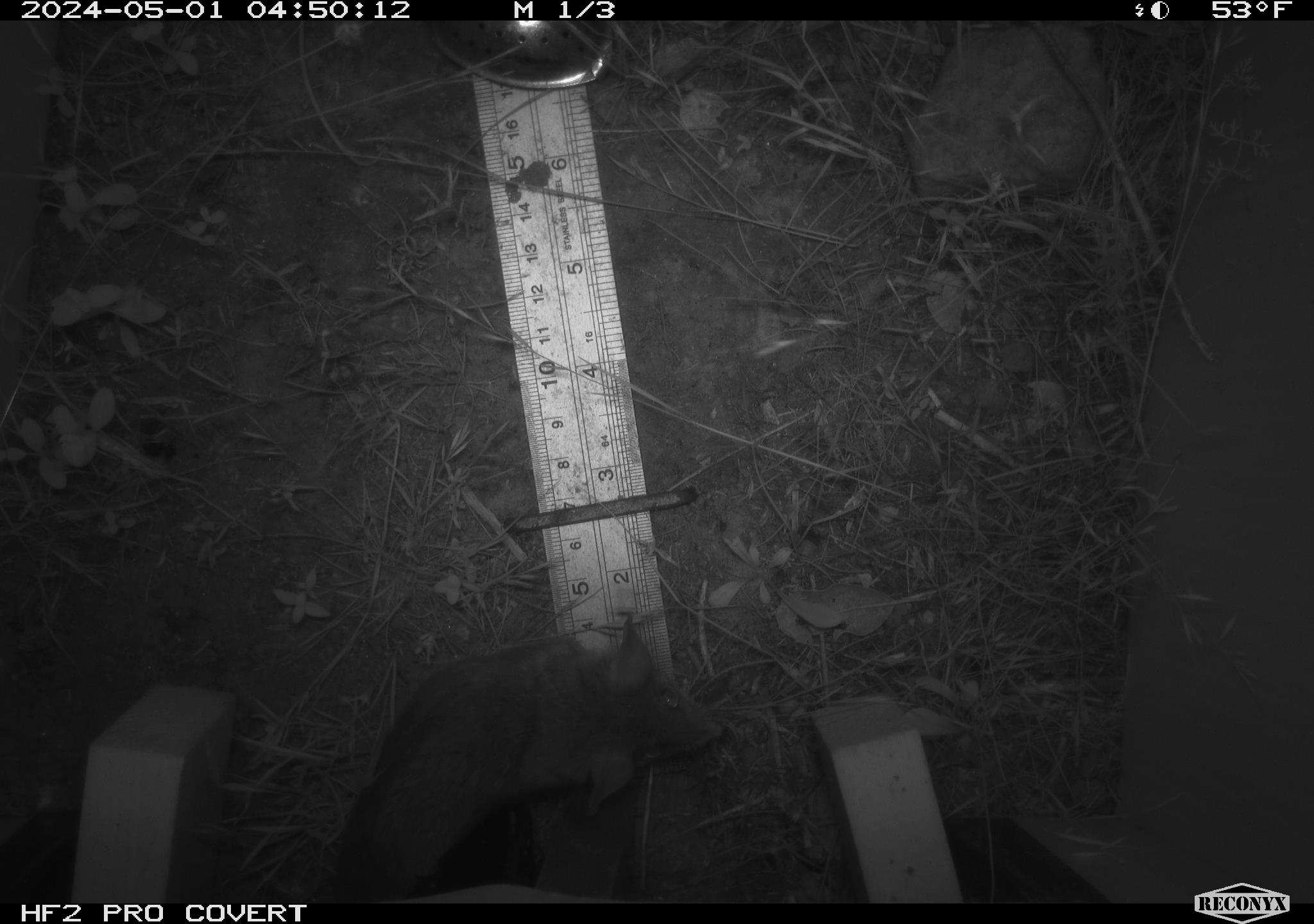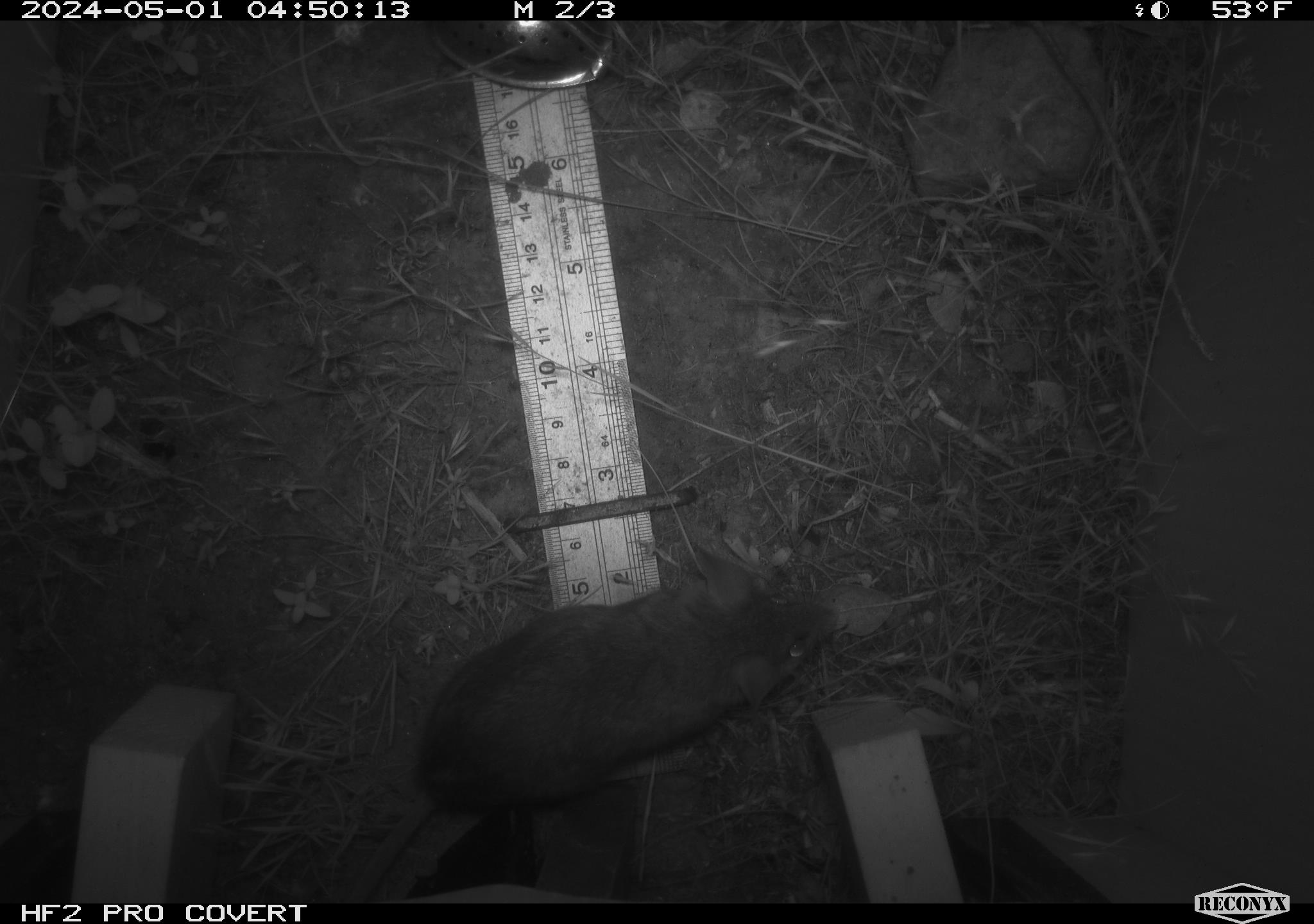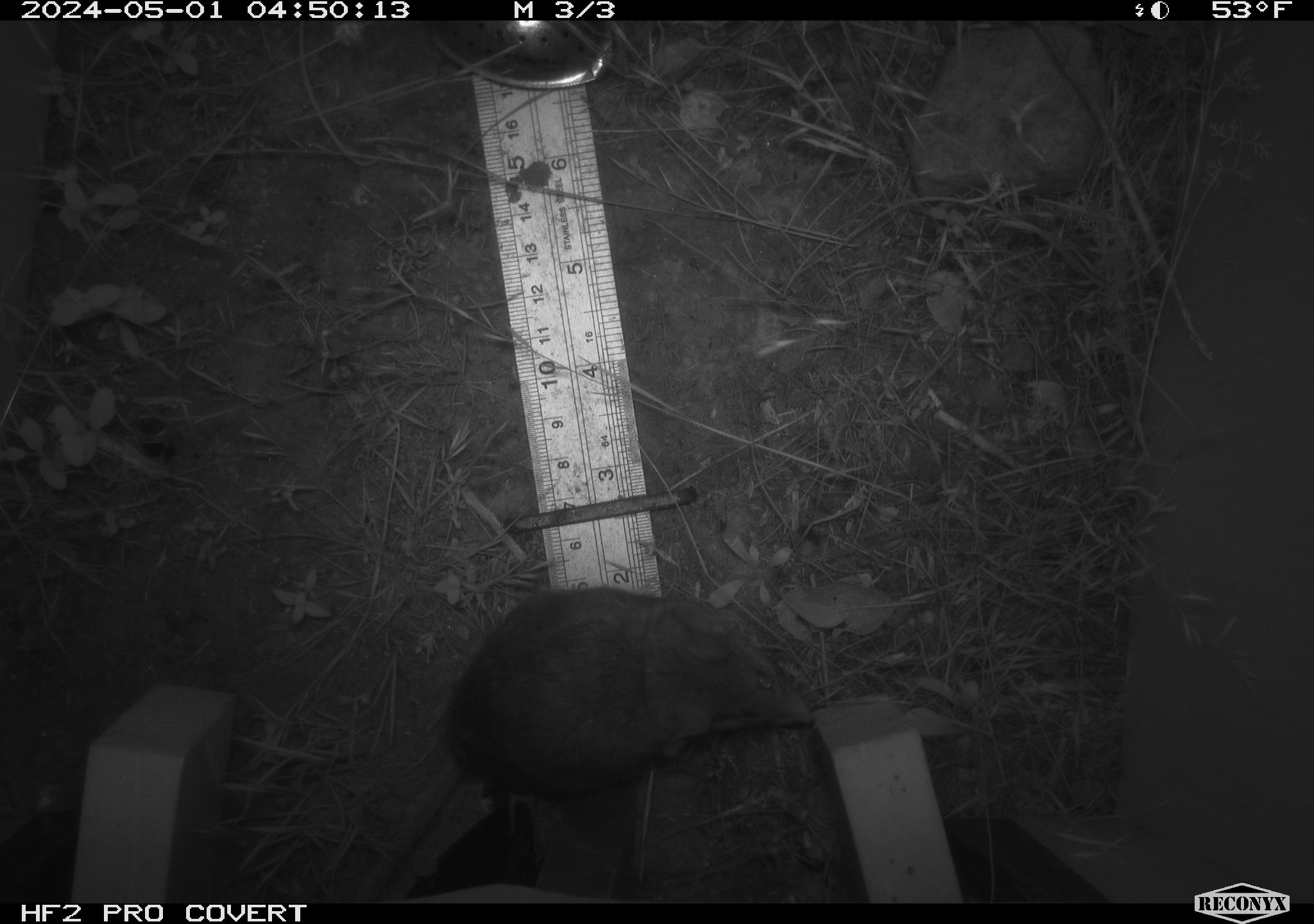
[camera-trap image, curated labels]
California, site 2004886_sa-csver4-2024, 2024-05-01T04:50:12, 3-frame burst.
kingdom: Animalia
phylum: Chordata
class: Mammalia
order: Rodentia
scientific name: Rodentia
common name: mouse species